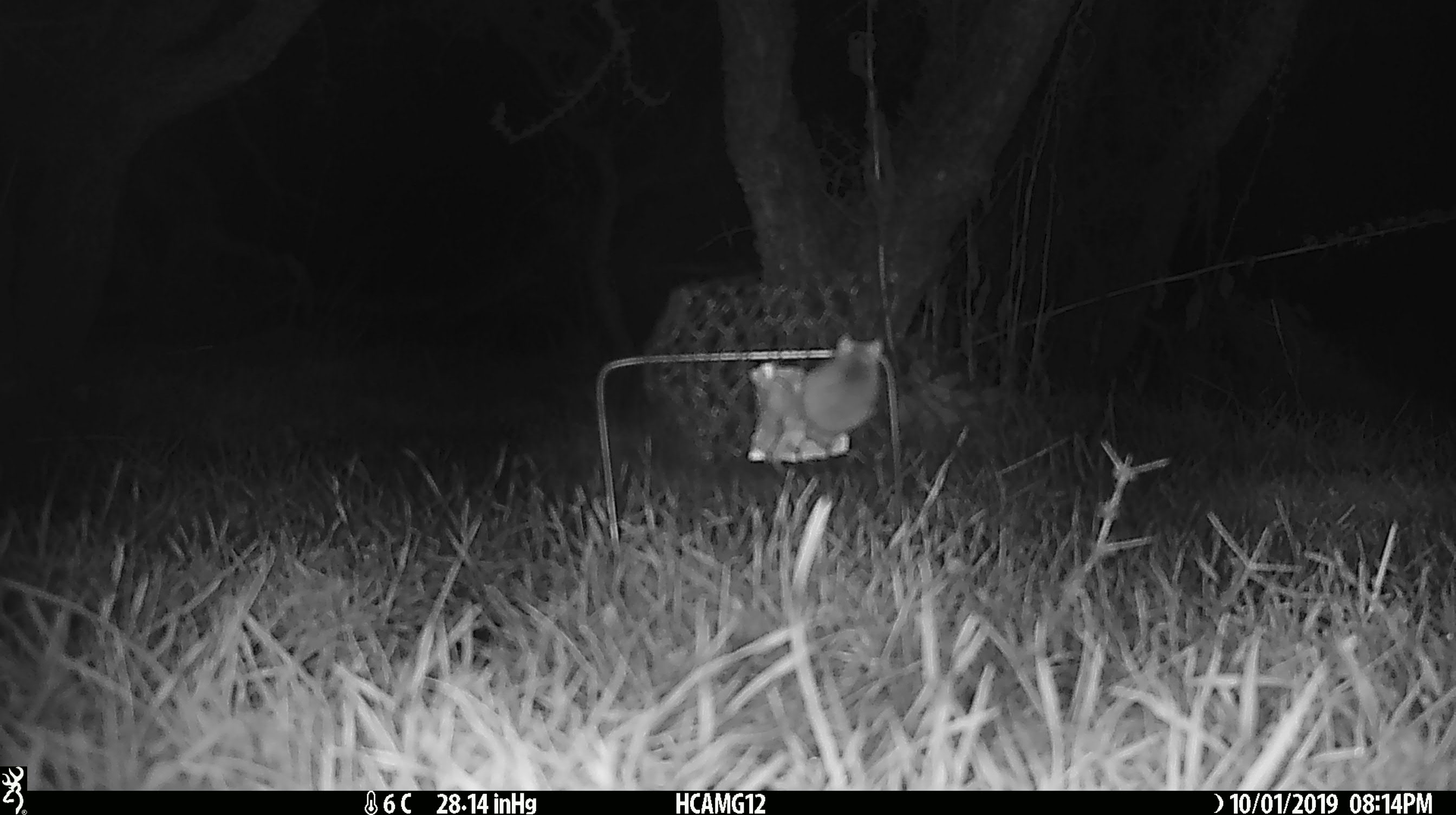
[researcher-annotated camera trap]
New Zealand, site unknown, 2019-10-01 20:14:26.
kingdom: Animalia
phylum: Chordata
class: Mammalia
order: Rodentia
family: Muridae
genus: Mus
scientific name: Mus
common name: mouse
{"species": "mouse (Mus)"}